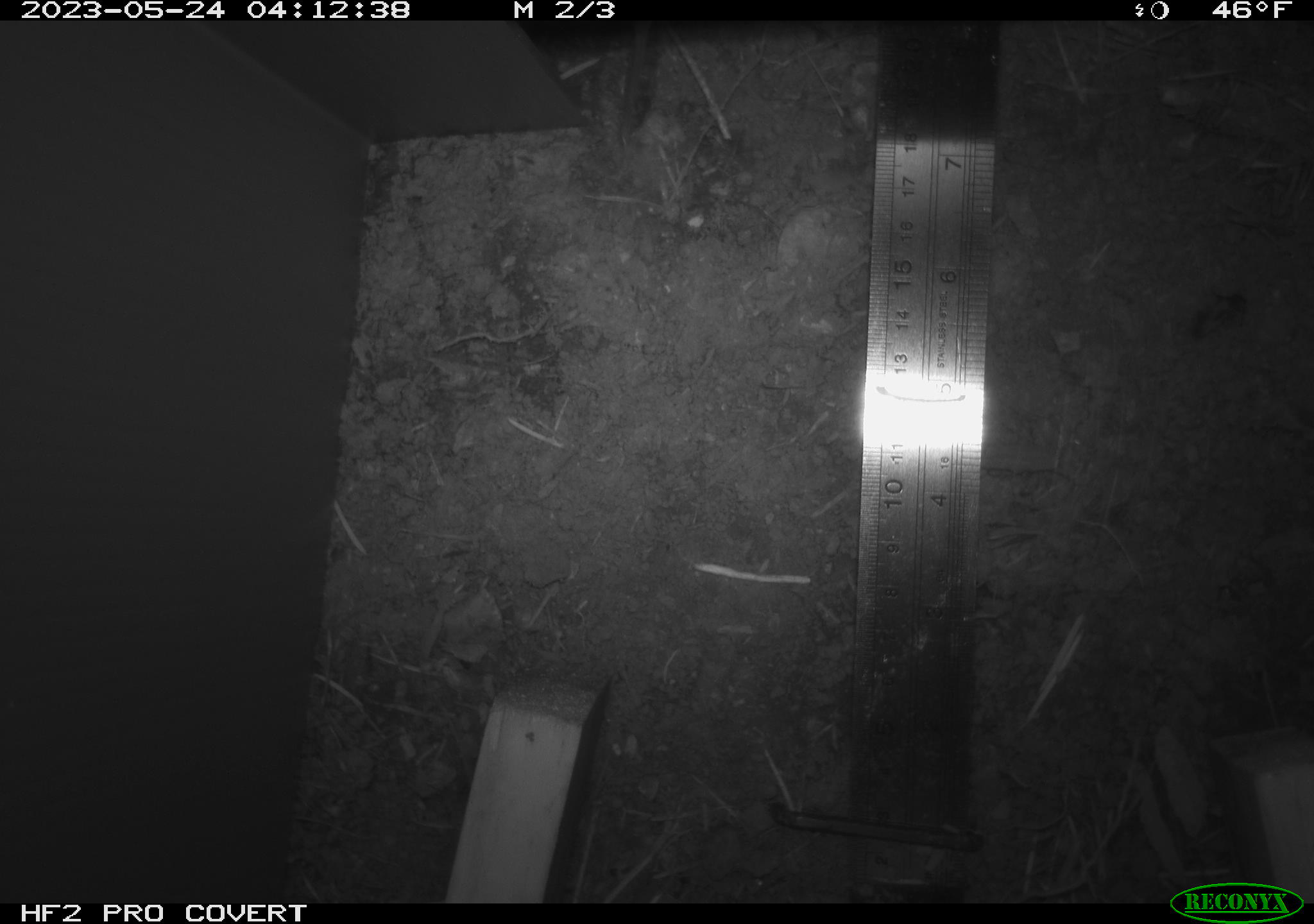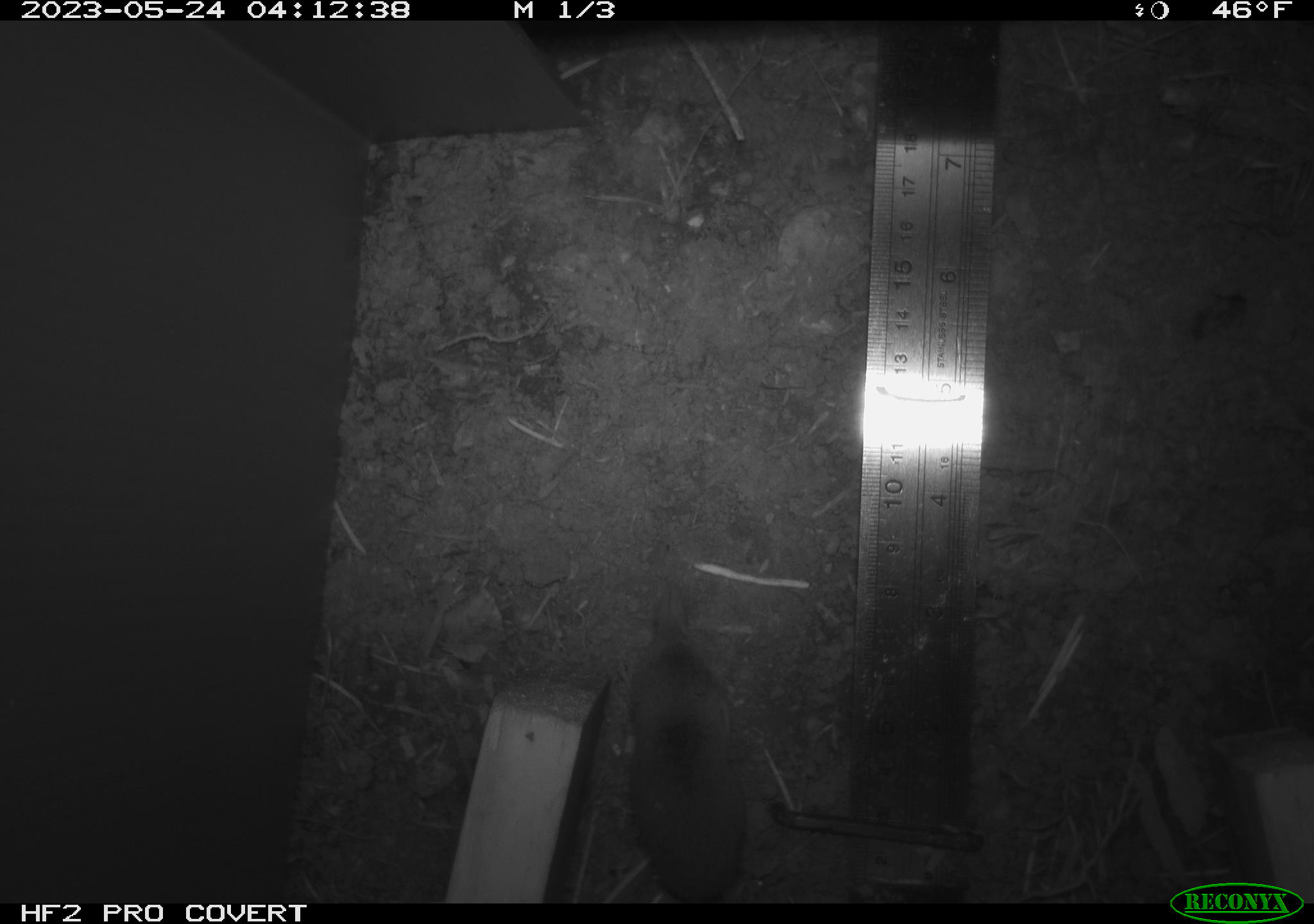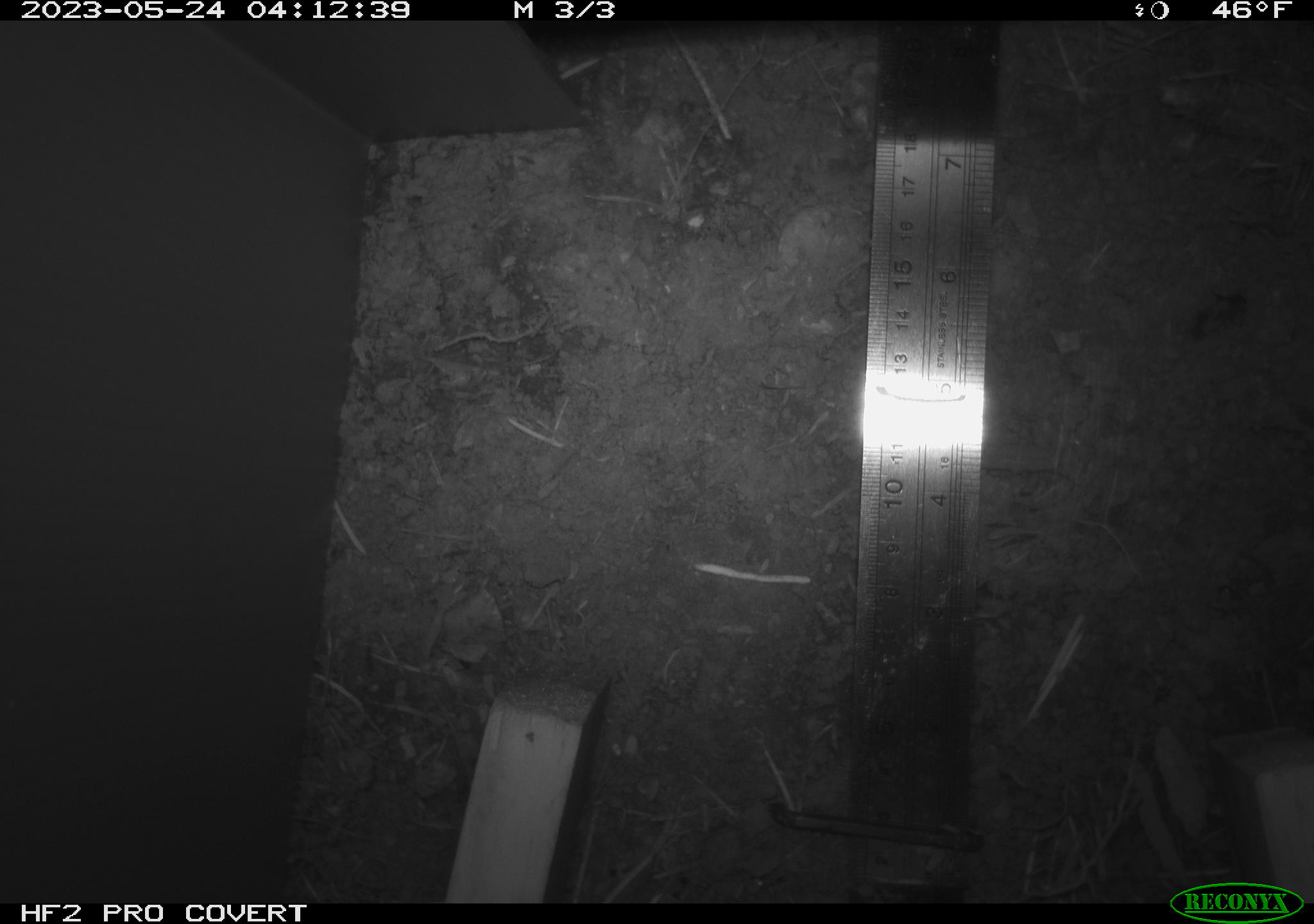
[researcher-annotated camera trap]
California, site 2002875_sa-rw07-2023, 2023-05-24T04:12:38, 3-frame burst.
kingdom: Animalia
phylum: Chordata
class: Mammalia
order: Eulipotyphla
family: Soricidae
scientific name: Soricidae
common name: shrews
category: soricidae family